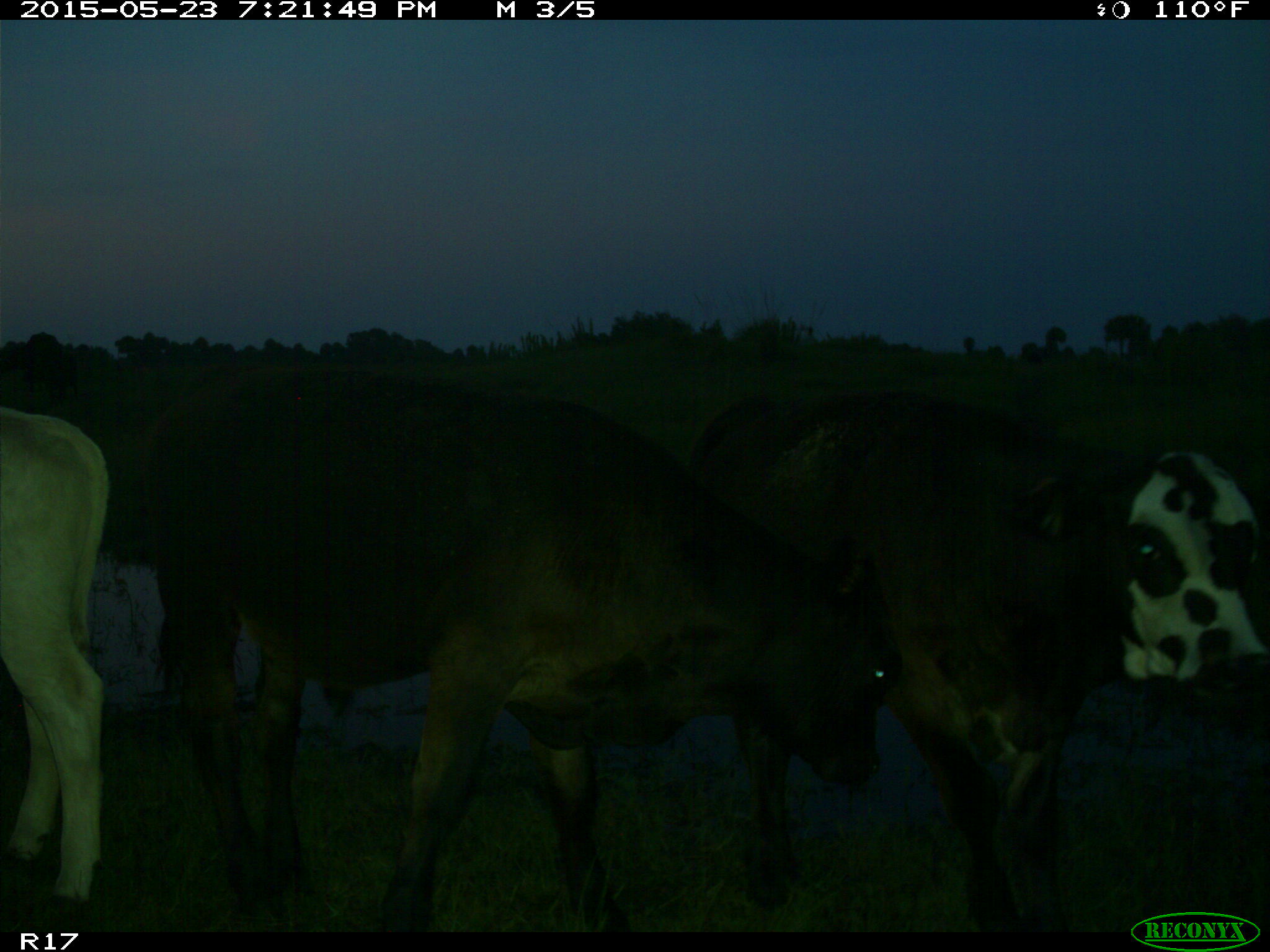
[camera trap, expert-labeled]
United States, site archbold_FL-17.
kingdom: Animalia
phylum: Chordata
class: Mammalia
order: Artiodactyla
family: Bovidae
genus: Bos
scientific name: Bos taurus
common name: domestic cow